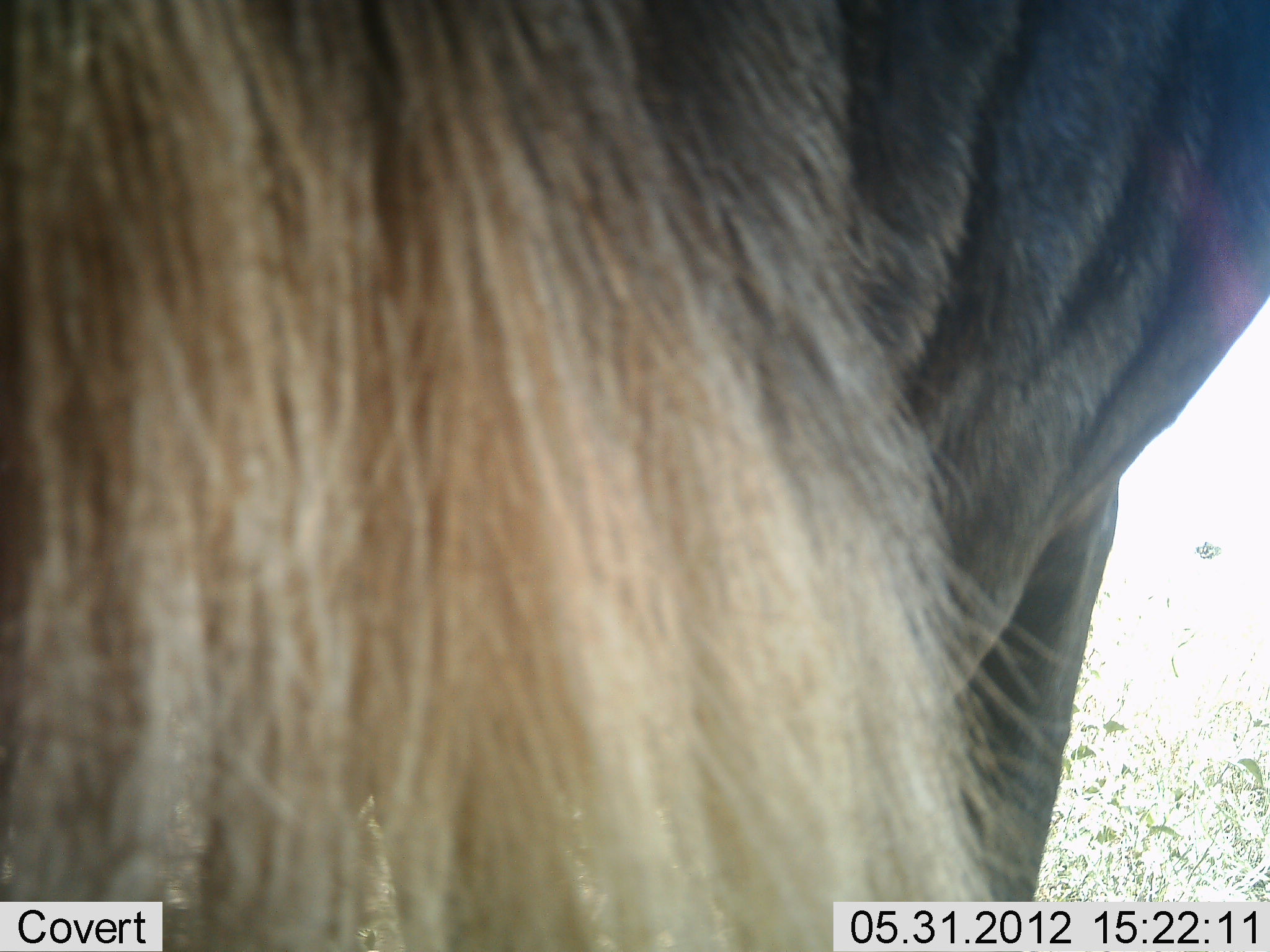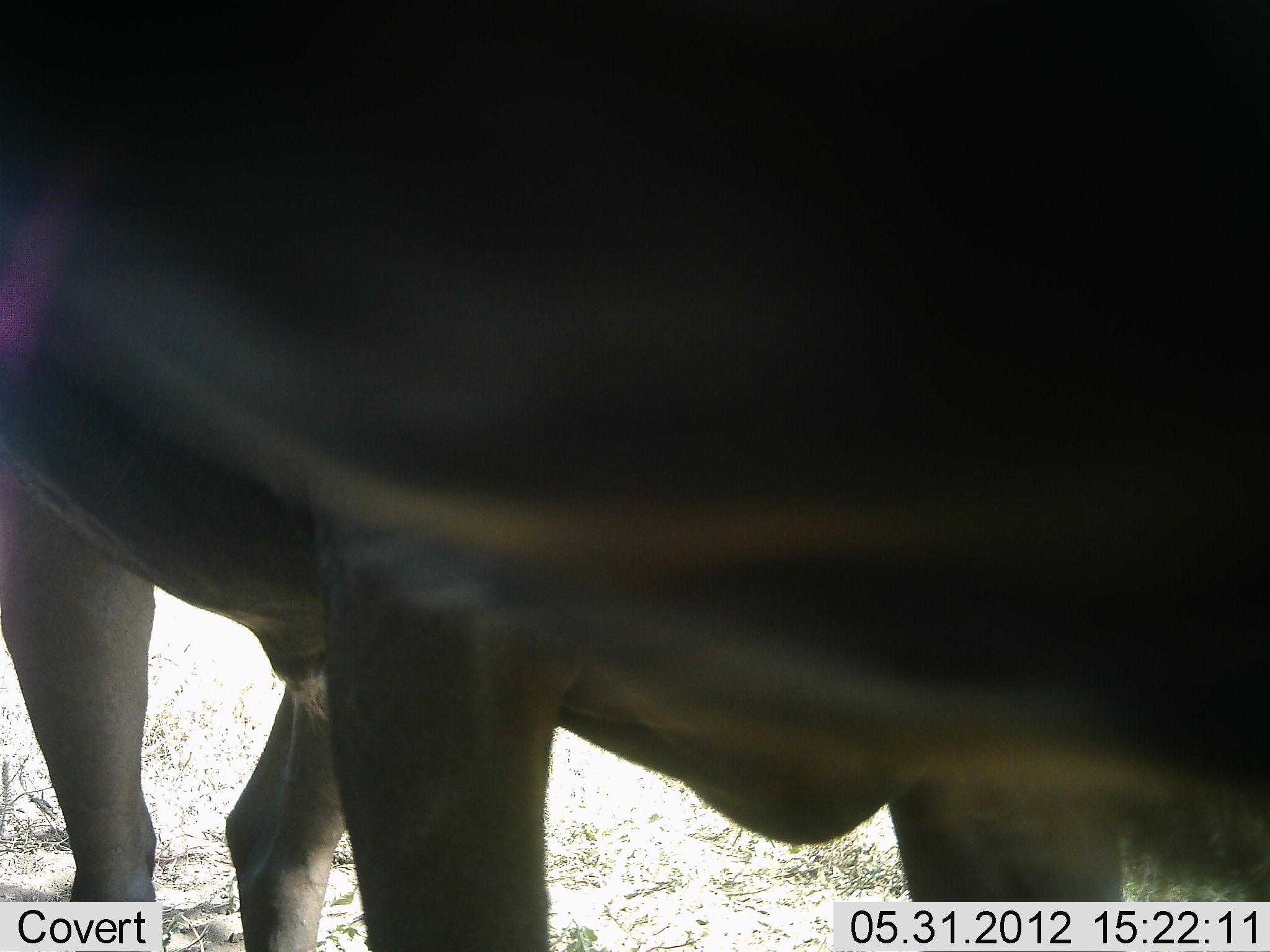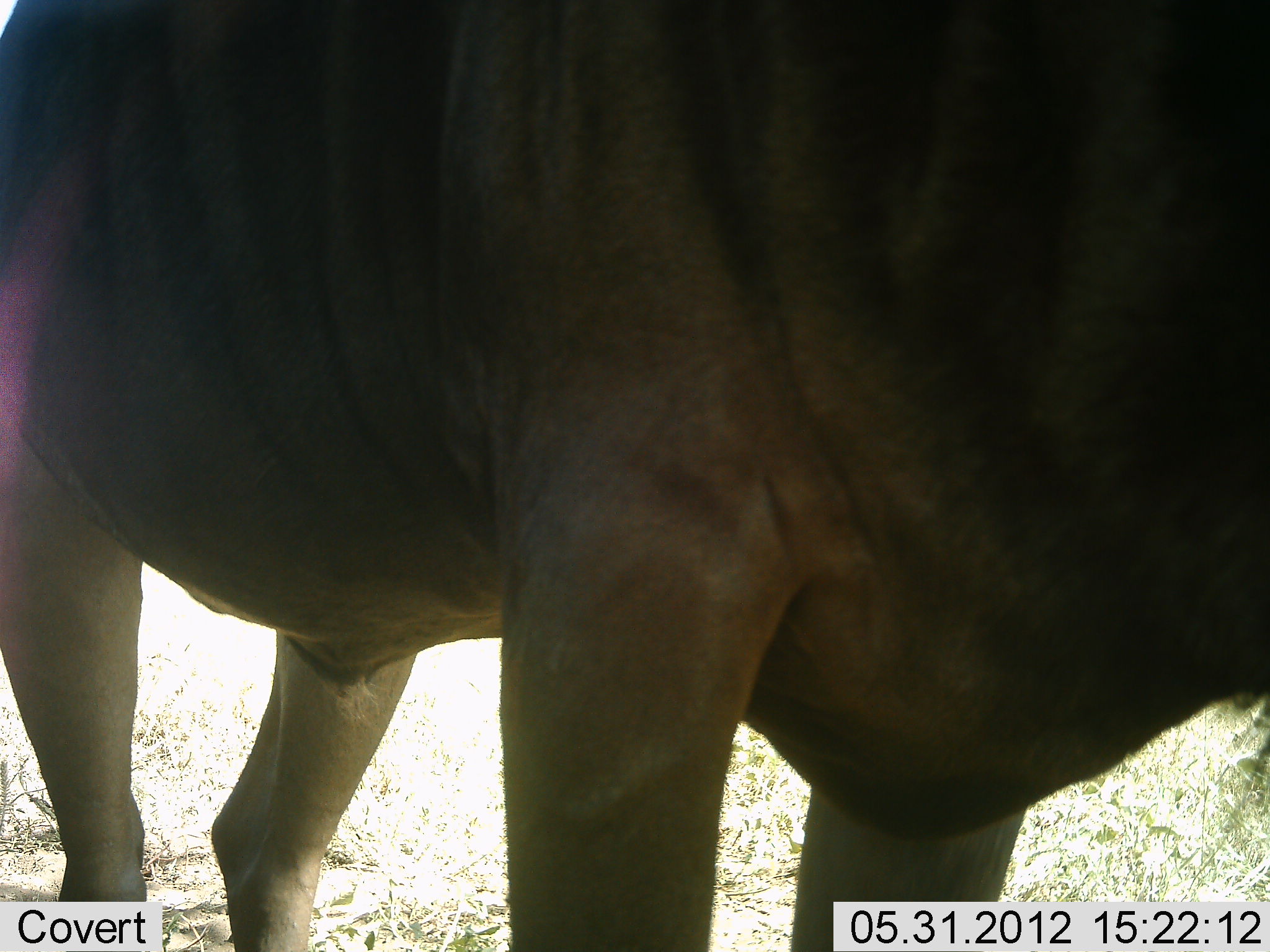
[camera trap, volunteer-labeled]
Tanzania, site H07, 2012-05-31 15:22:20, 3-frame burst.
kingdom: Animalia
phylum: Chordata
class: Mammalia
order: Artiodactyla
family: Bovidae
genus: Connochaetes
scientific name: Connochaetes taurinus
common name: blue wildebeest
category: wildebeest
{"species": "wildebeest (blue wildebeest) (Connochaetes taurinus)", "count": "1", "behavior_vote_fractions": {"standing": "70%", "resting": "0%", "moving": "30%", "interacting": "0%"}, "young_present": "0%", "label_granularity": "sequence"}